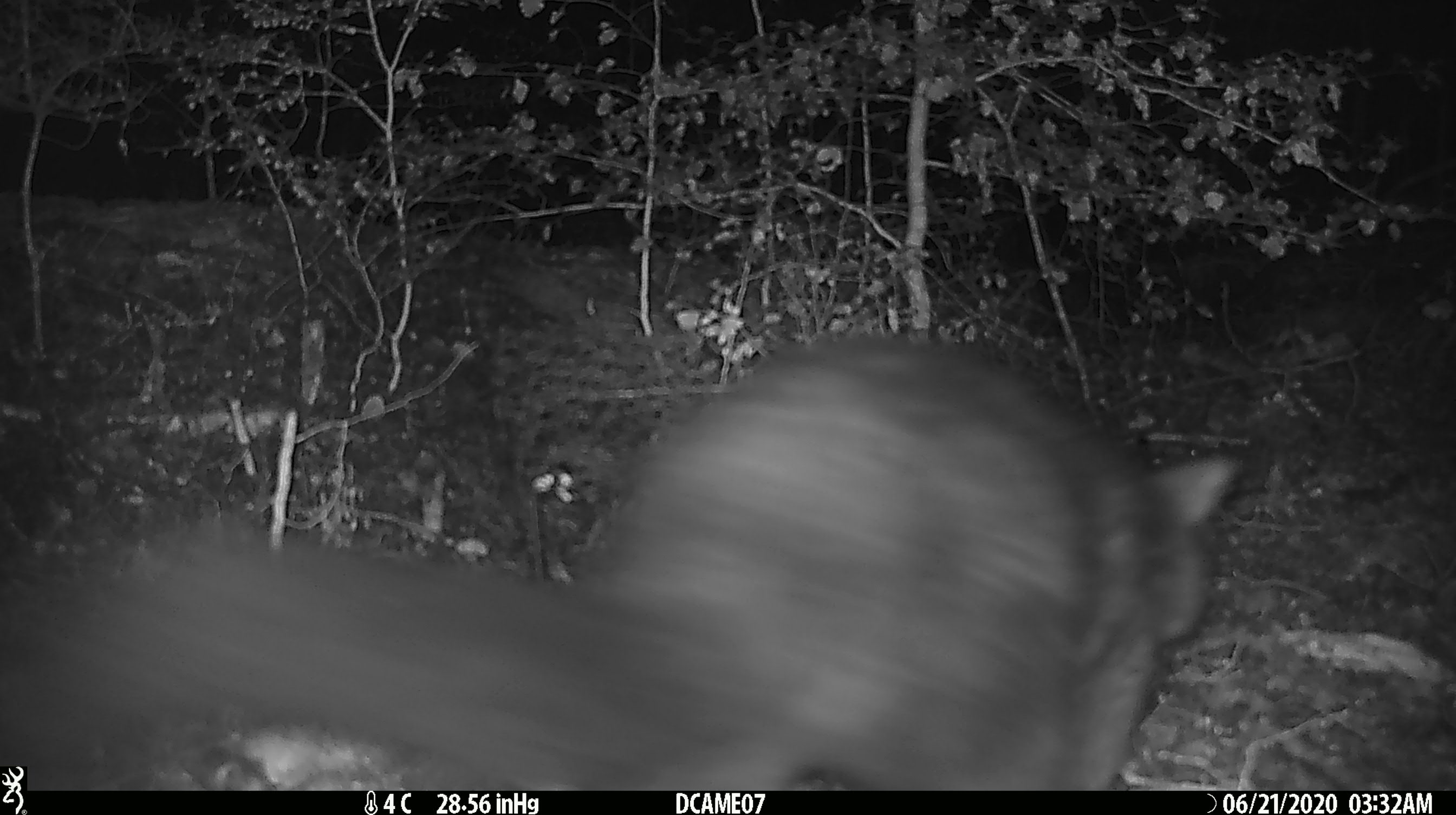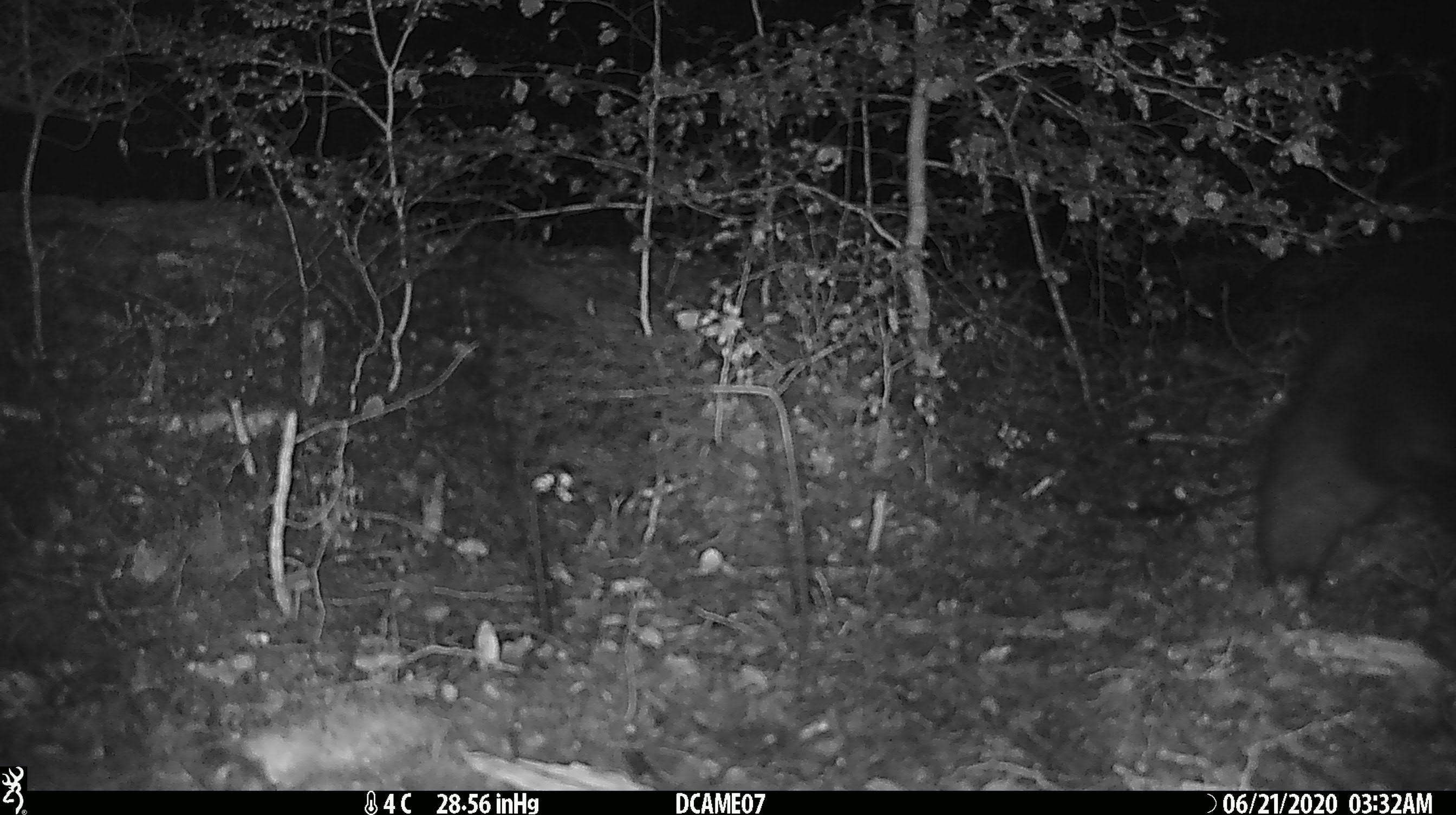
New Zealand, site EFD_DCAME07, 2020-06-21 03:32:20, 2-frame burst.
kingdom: Animalia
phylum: Chordata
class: Mammalia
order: Diprotodontia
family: Phalangeridae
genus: Trichosurus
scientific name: Trichosurus vulpecula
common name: common brushtail possum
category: possum